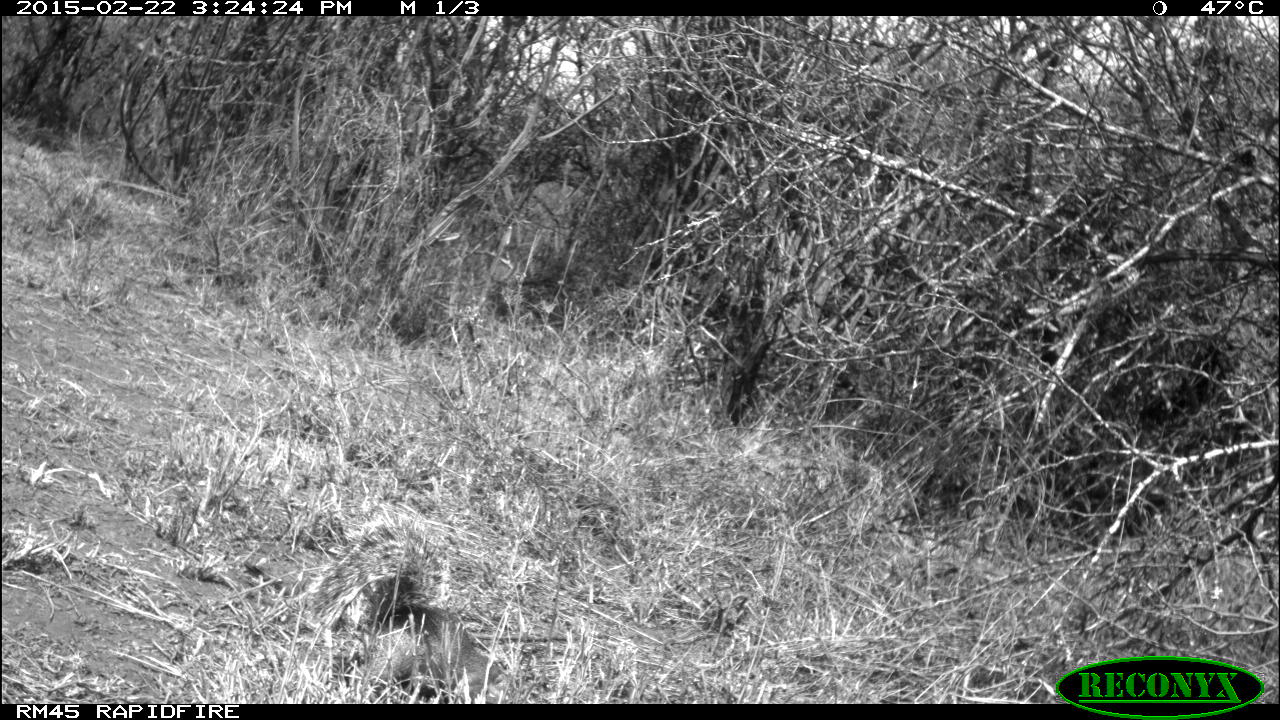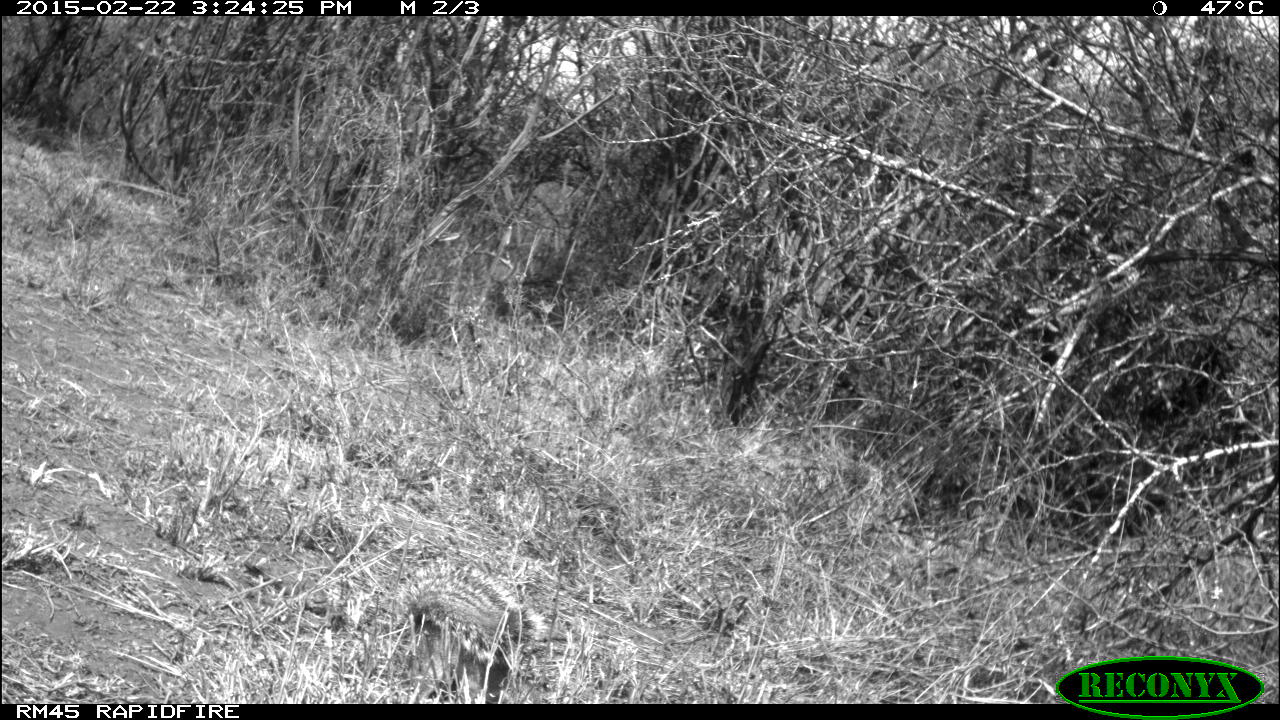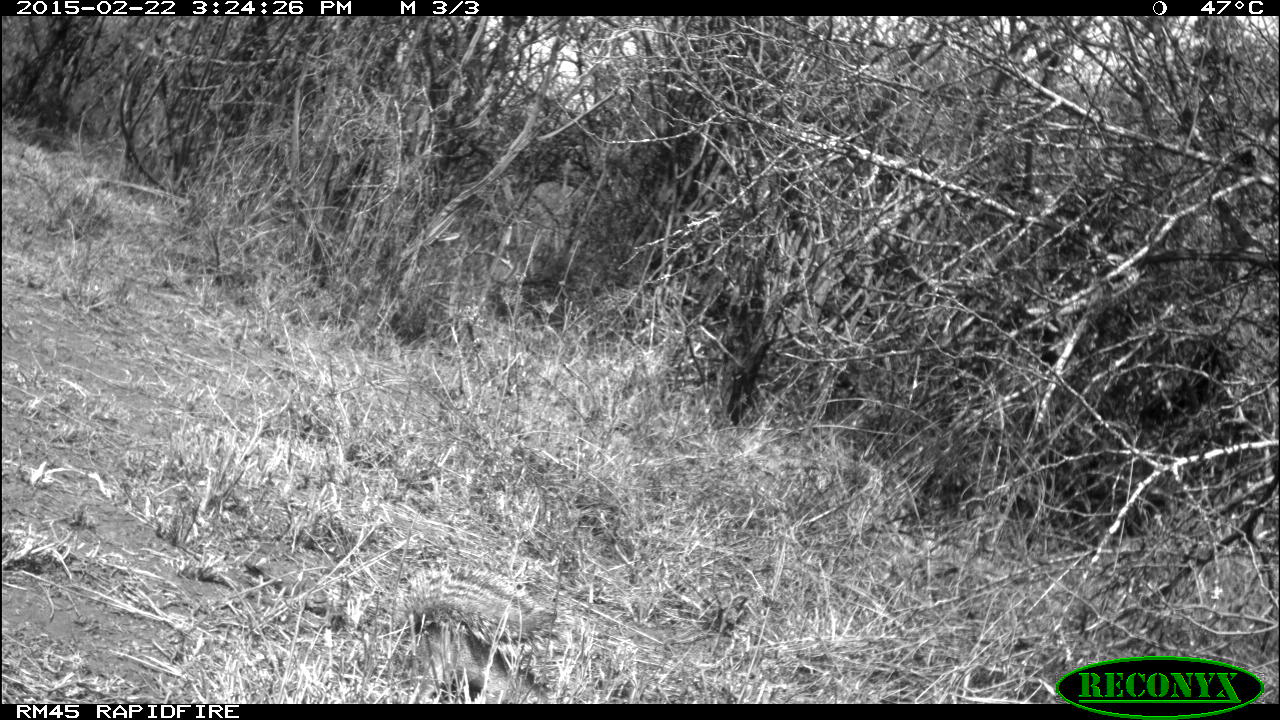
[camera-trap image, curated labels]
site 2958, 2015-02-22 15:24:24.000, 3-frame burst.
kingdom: Animalia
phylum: Chordata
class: Mammalia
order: Rodentia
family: Sciuridae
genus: Xerus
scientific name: Xerus rutilus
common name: unstriped ground squirrel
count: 1